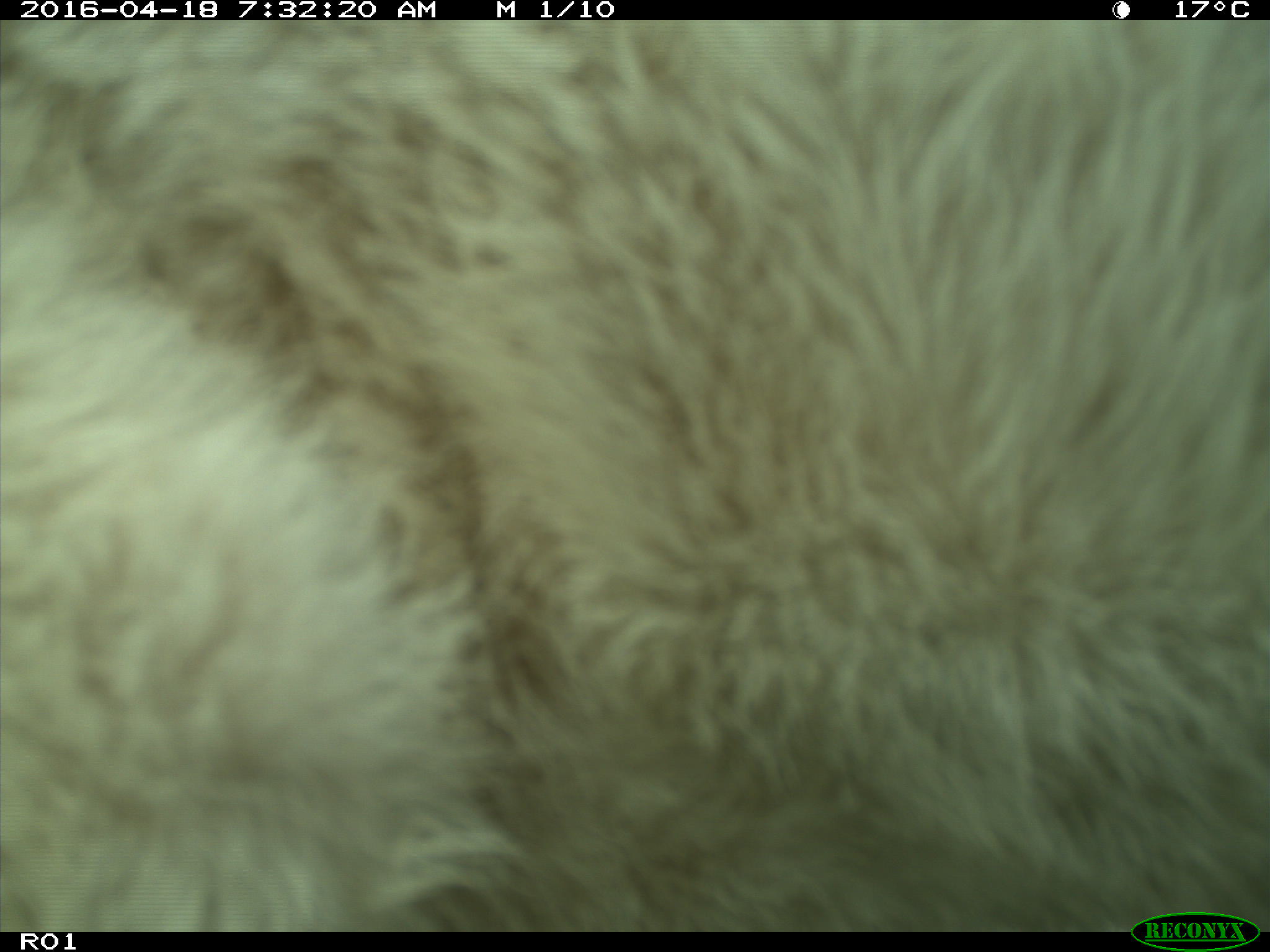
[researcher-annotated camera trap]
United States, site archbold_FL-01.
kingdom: Animalia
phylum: Chordata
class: Mammalia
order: Artiodactyla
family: Bovidae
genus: Bos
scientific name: Bos taurus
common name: domestic cow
Bos taurus (domestic cow).